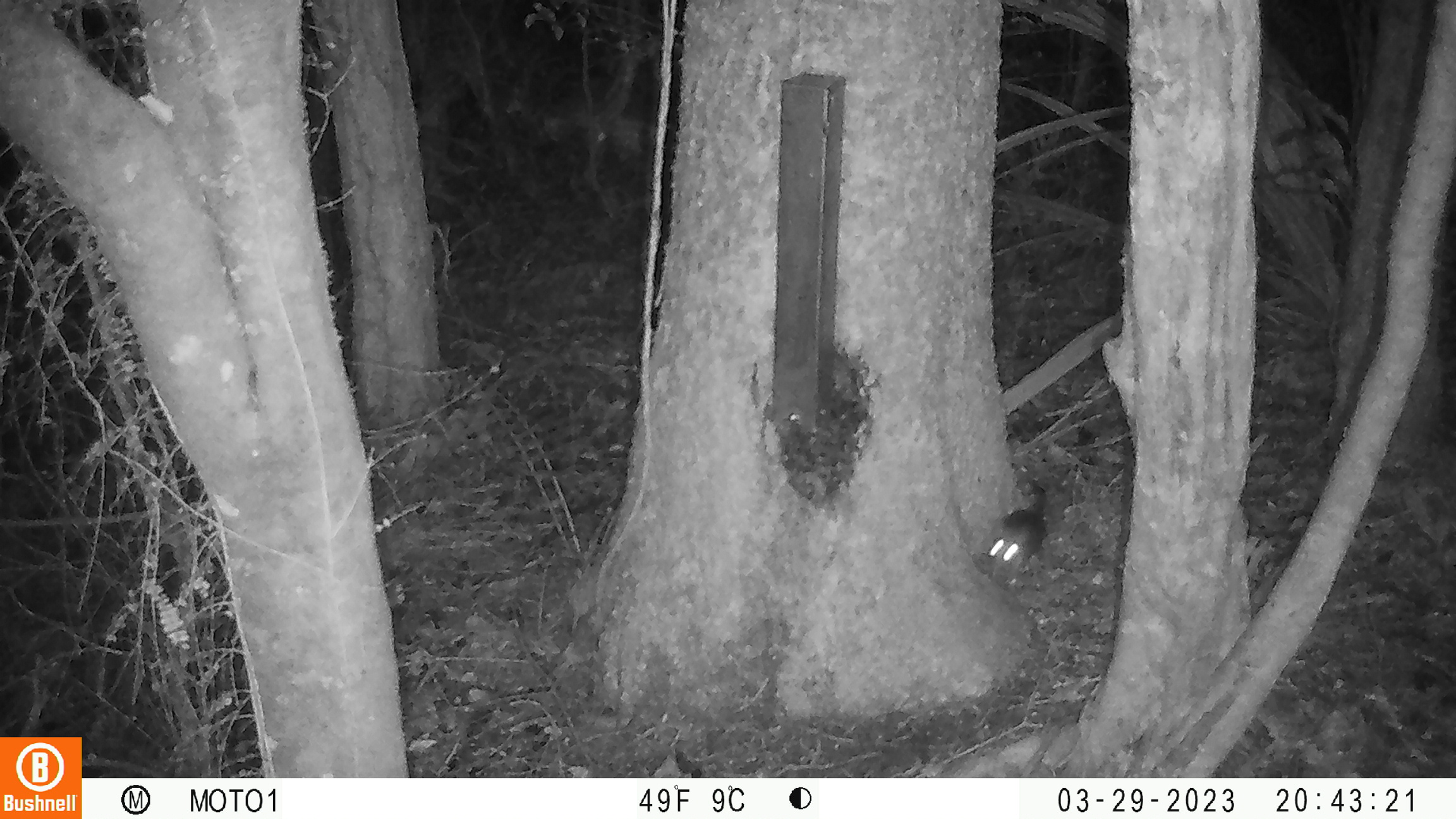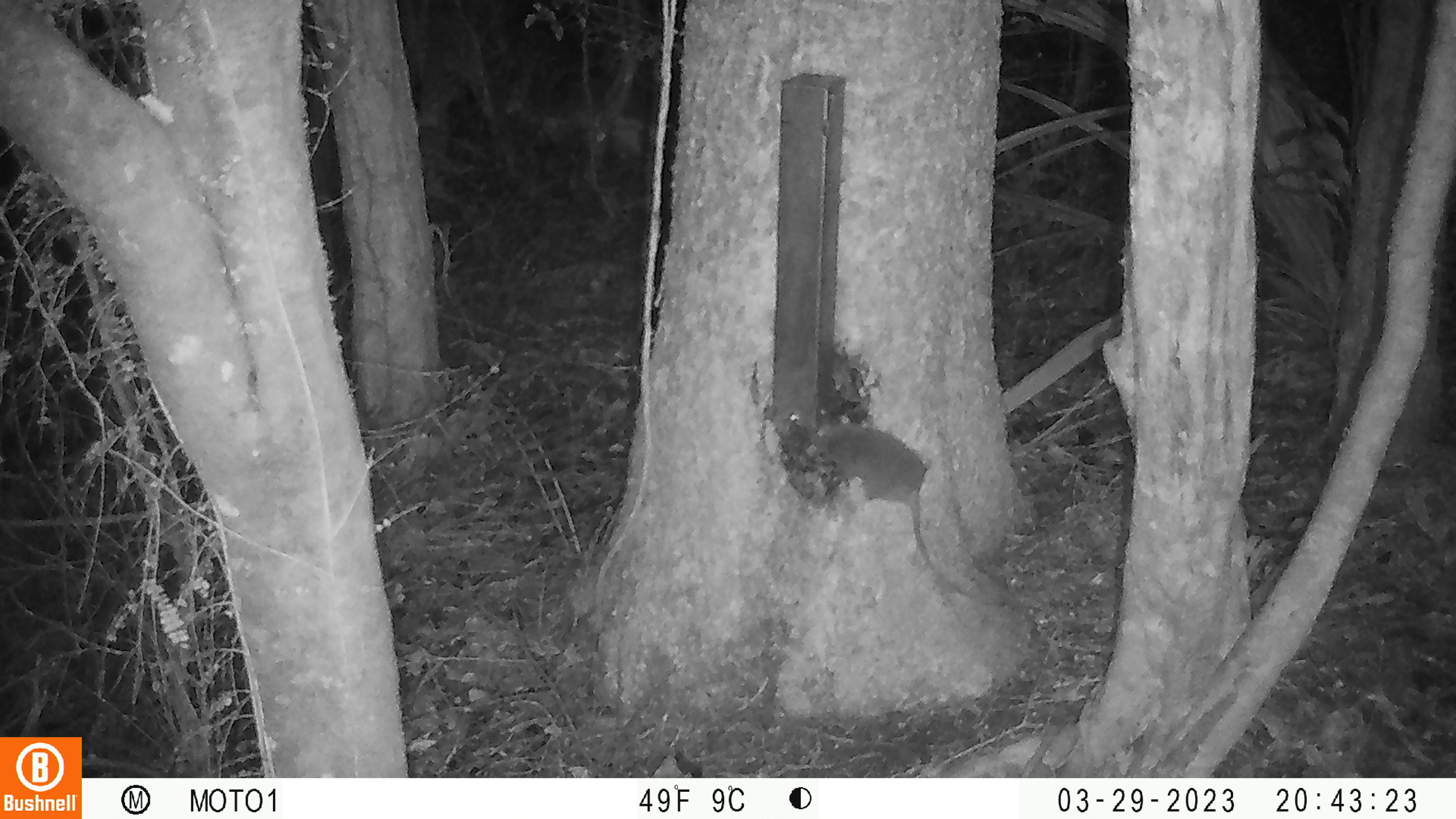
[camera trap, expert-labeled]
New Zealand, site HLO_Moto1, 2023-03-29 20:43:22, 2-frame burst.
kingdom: Animalia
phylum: Chordata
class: Mammalia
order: Rodentia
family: Muridae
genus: Rattus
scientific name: Rattus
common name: rat